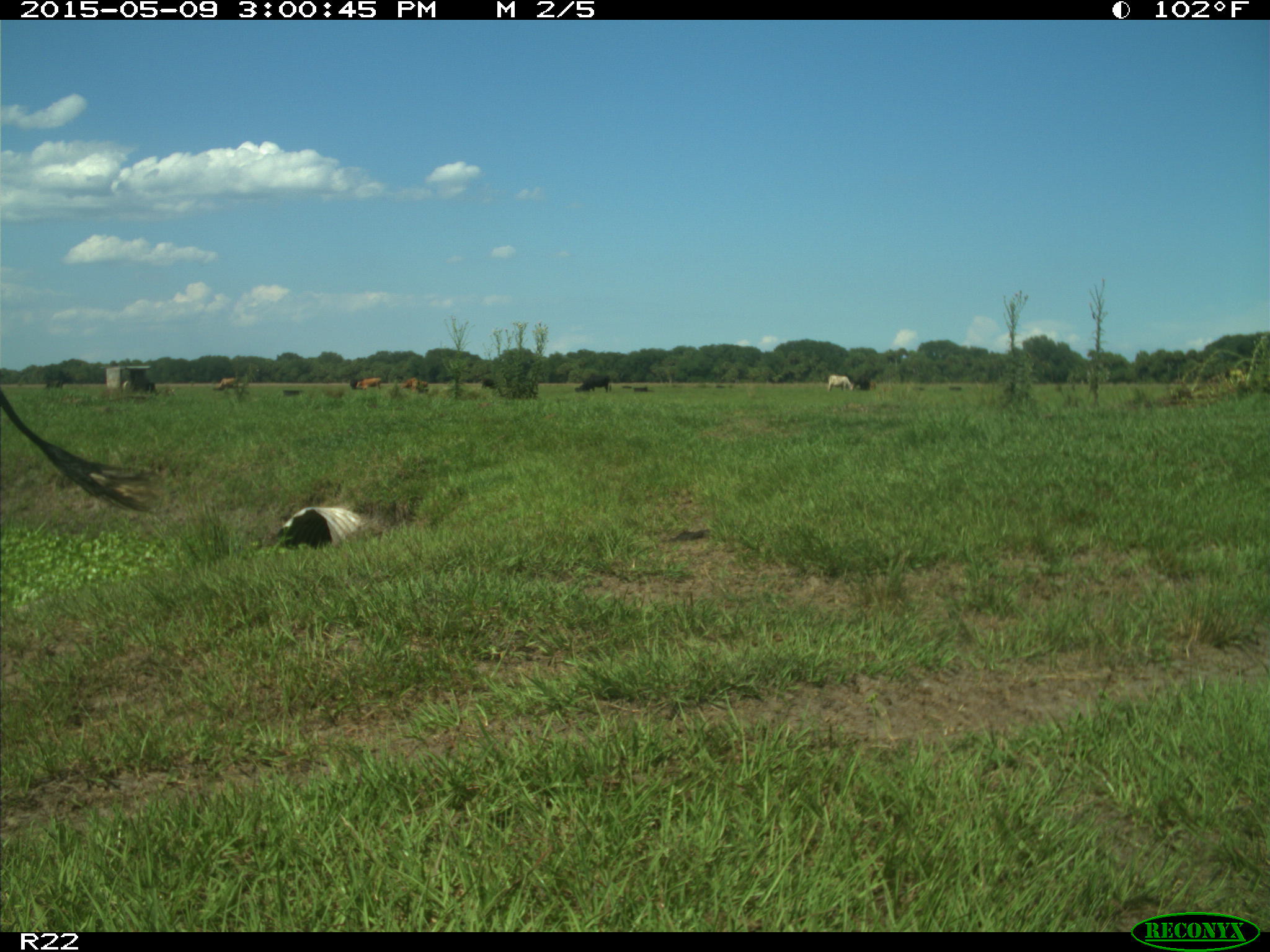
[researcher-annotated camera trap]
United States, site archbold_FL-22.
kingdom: Animalia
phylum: Chordata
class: Mammalia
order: Artiodactyla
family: Bovidae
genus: Bos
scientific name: Bos taurus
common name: domestic cow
Bos taurus (domestic cow).